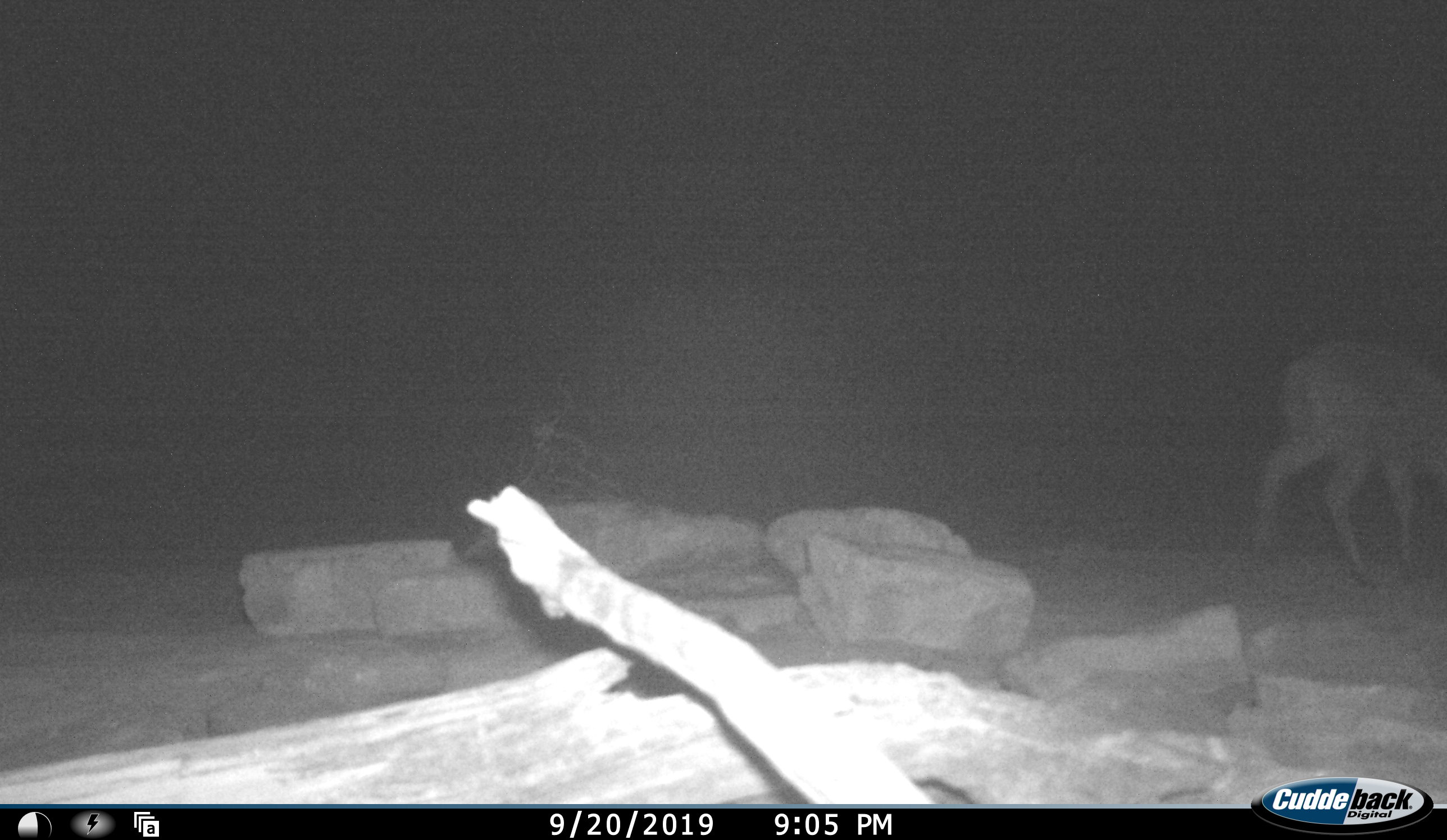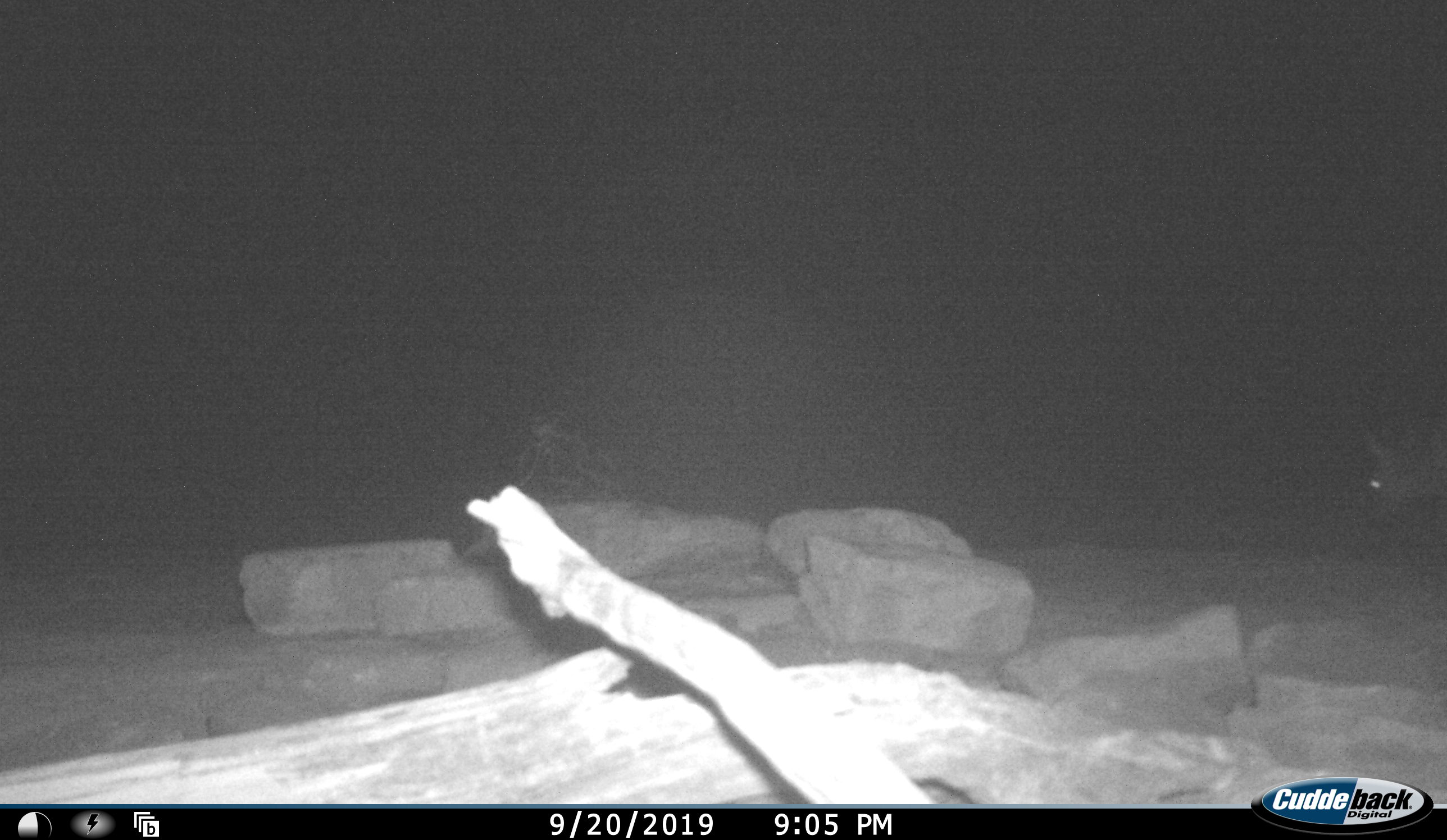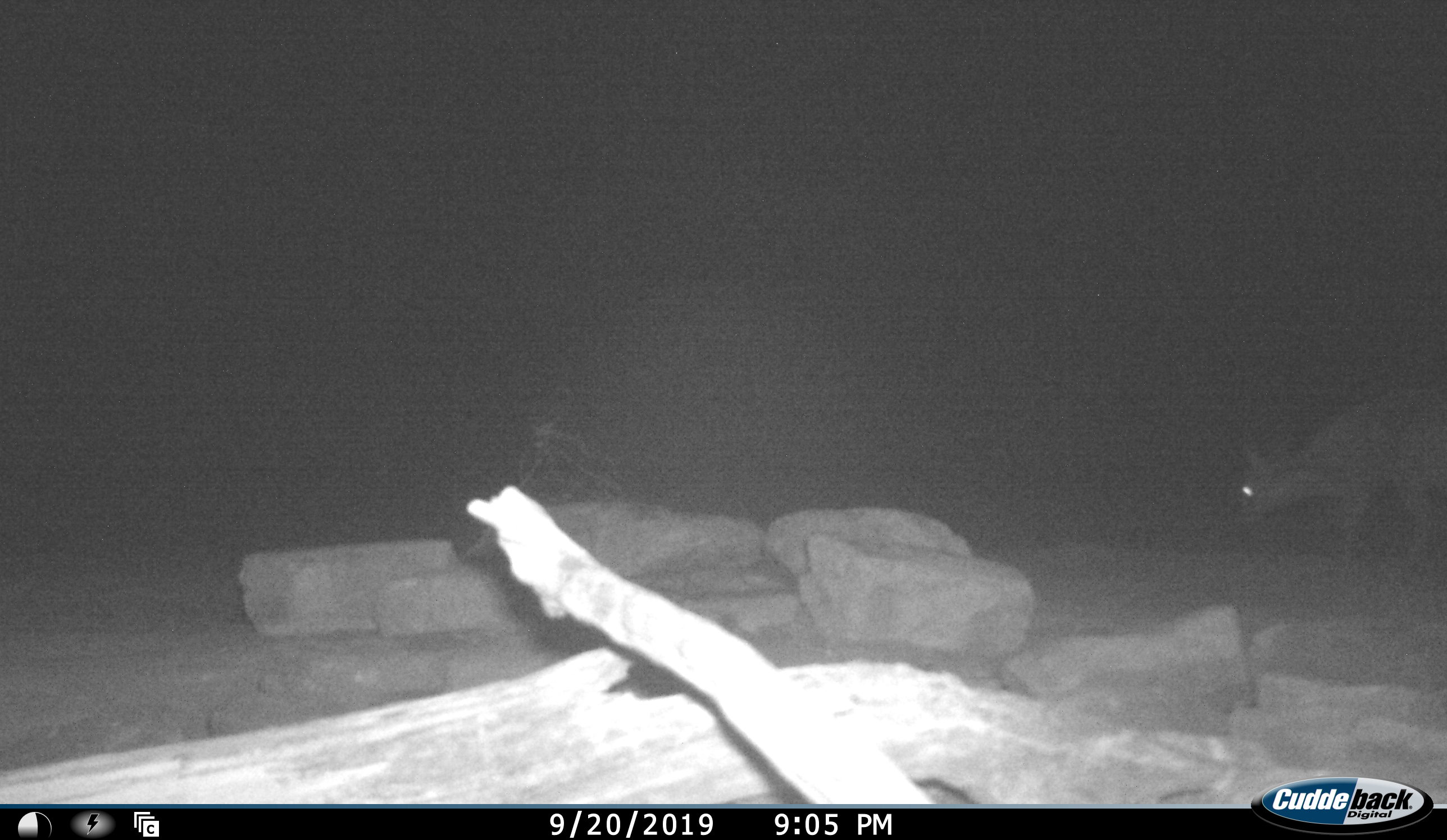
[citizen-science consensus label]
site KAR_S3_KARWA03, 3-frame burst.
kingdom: Animalia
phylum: Chordata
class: Mammalia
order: Artiodactyla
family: Bovidae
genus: Sylvicapra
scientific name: Sylvicapra grimmia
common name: common duiker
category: duikercommongrey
Duikercommongrey (common duiker) (Sylvicapra grimmia), count 1. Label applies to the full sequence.